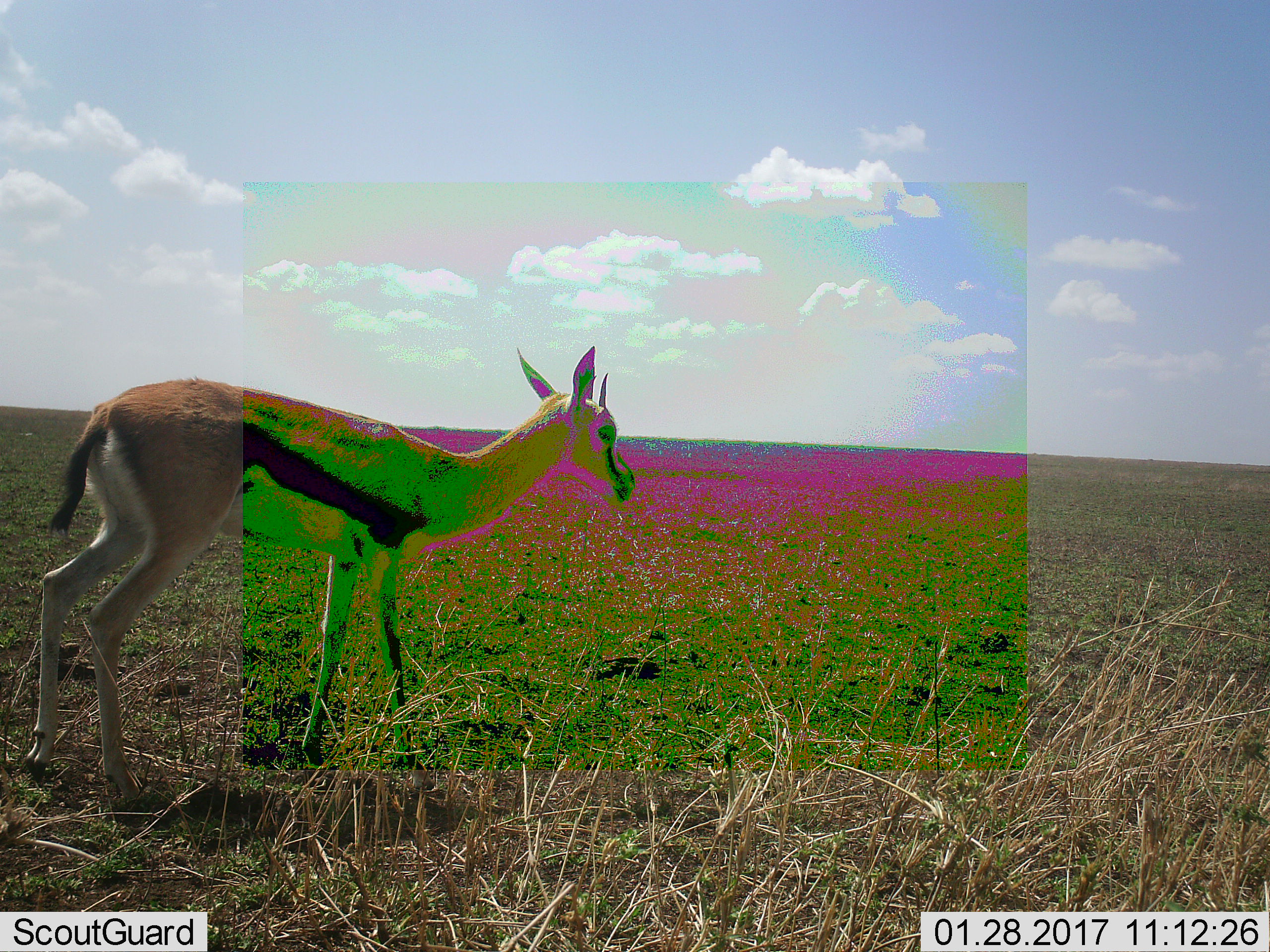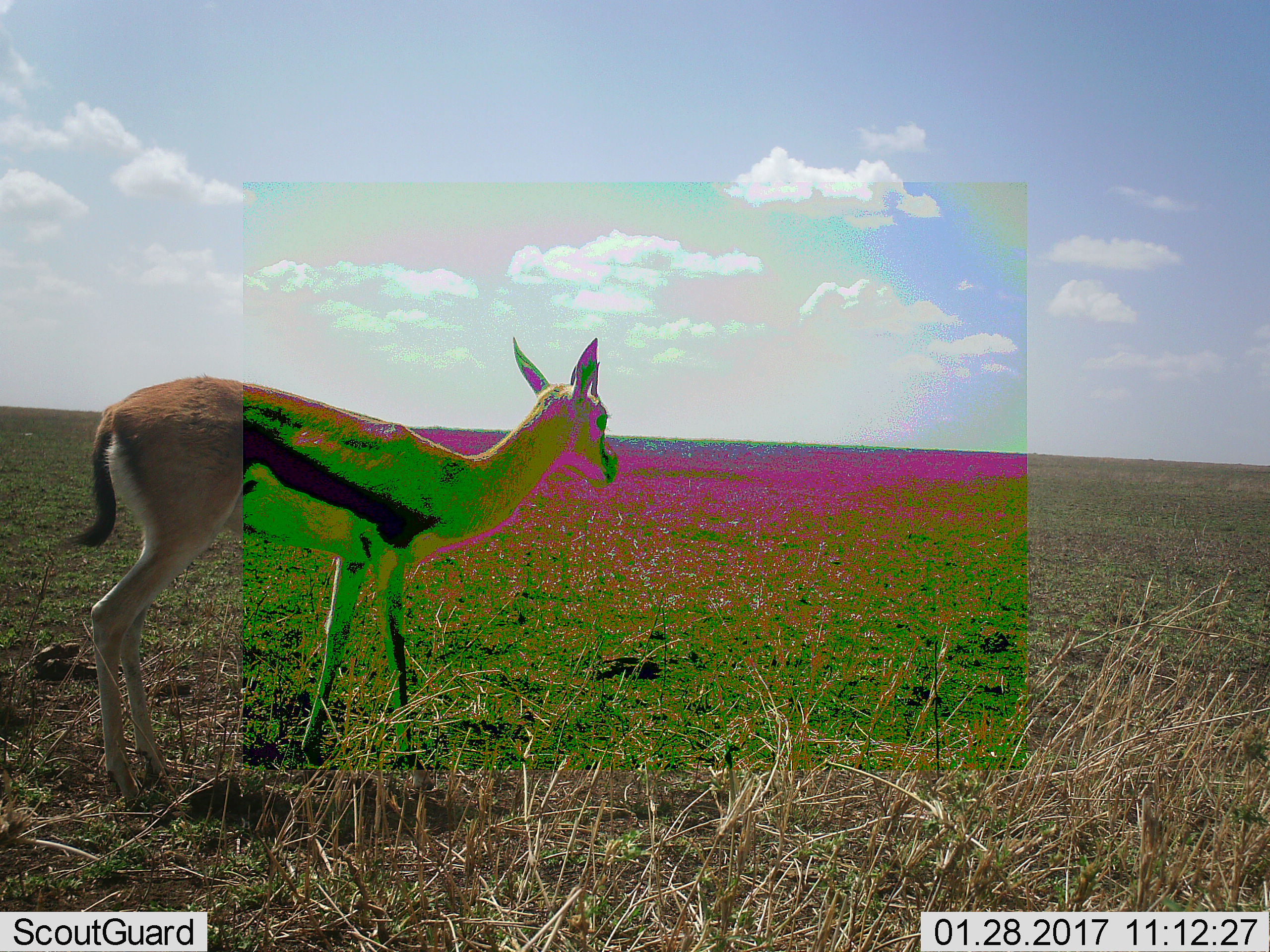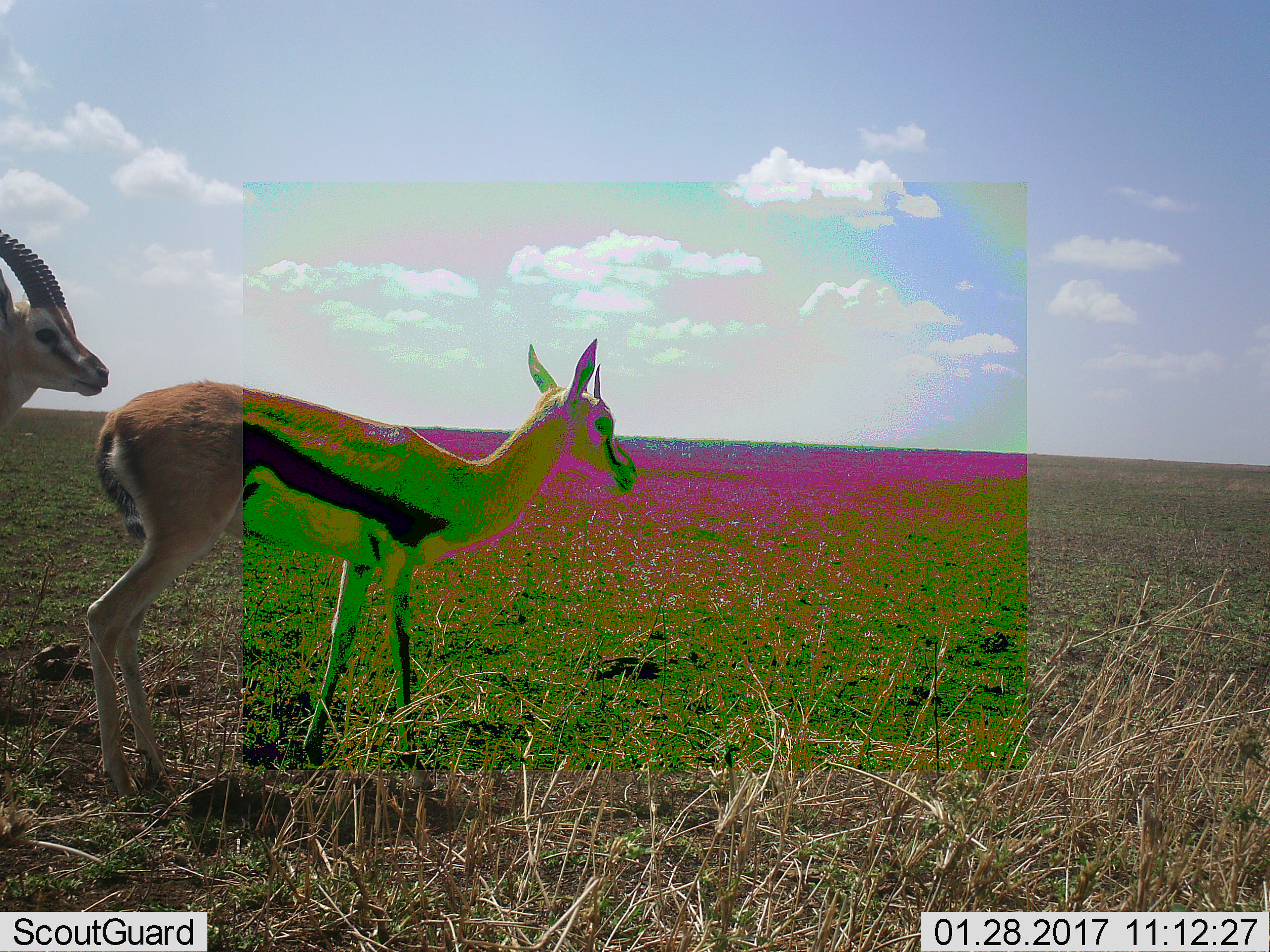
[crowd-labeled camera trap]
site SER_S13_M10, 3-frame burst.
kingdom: Animalia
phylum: Chordata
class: Mammalia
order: Artiodactyla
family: Bovidae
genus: Eudorcas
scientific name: Eudorcas thomsonii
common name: thomson's gazelle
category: gazellethomsons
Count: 2.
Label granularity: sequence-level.